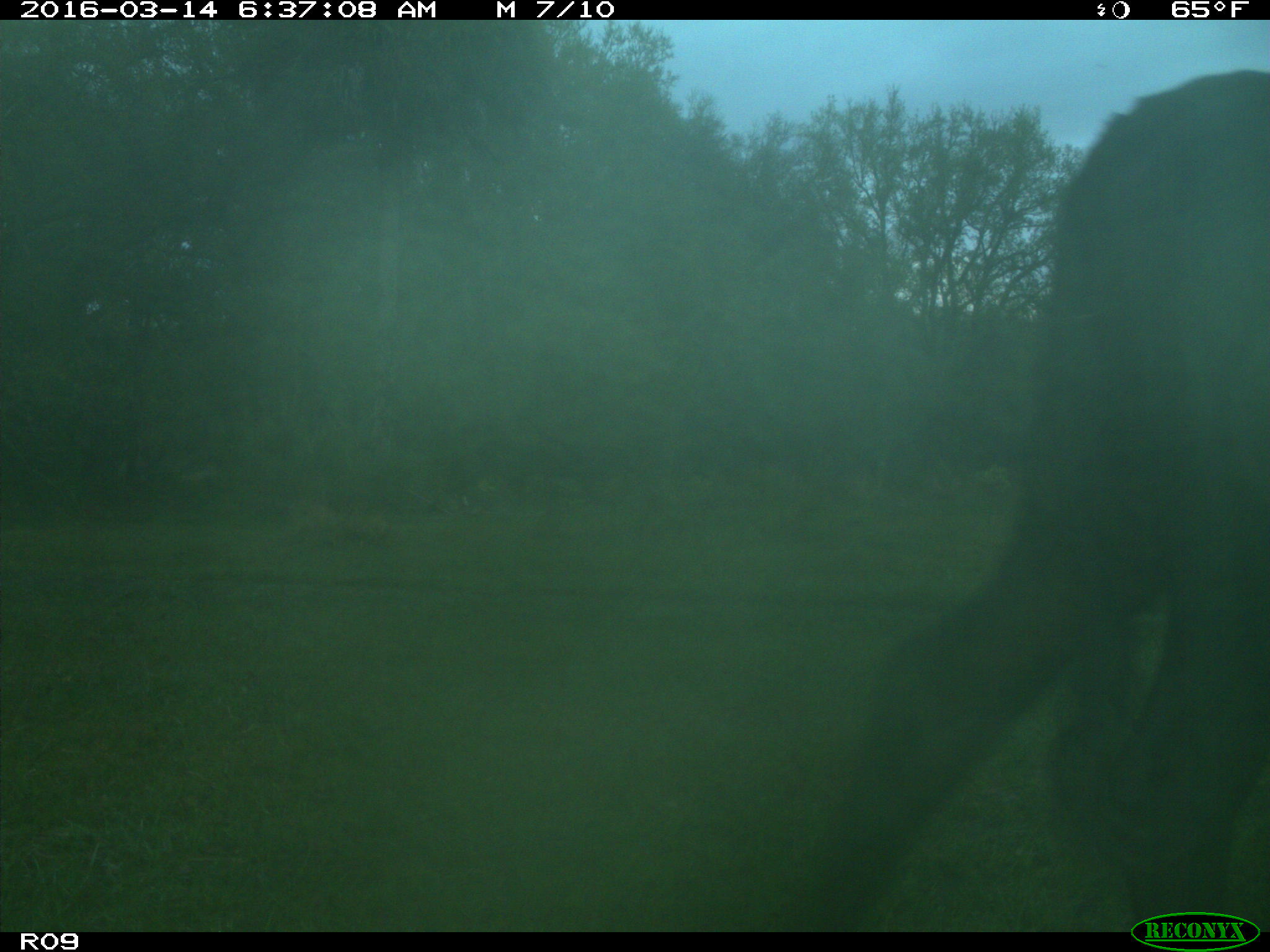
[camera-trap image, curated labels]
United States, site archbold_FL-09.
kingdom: Animalia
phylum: Chordata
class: Mammalia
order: Artiodactyla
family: Bovidae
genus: Bos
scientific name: Bos taurus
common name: domestic cow